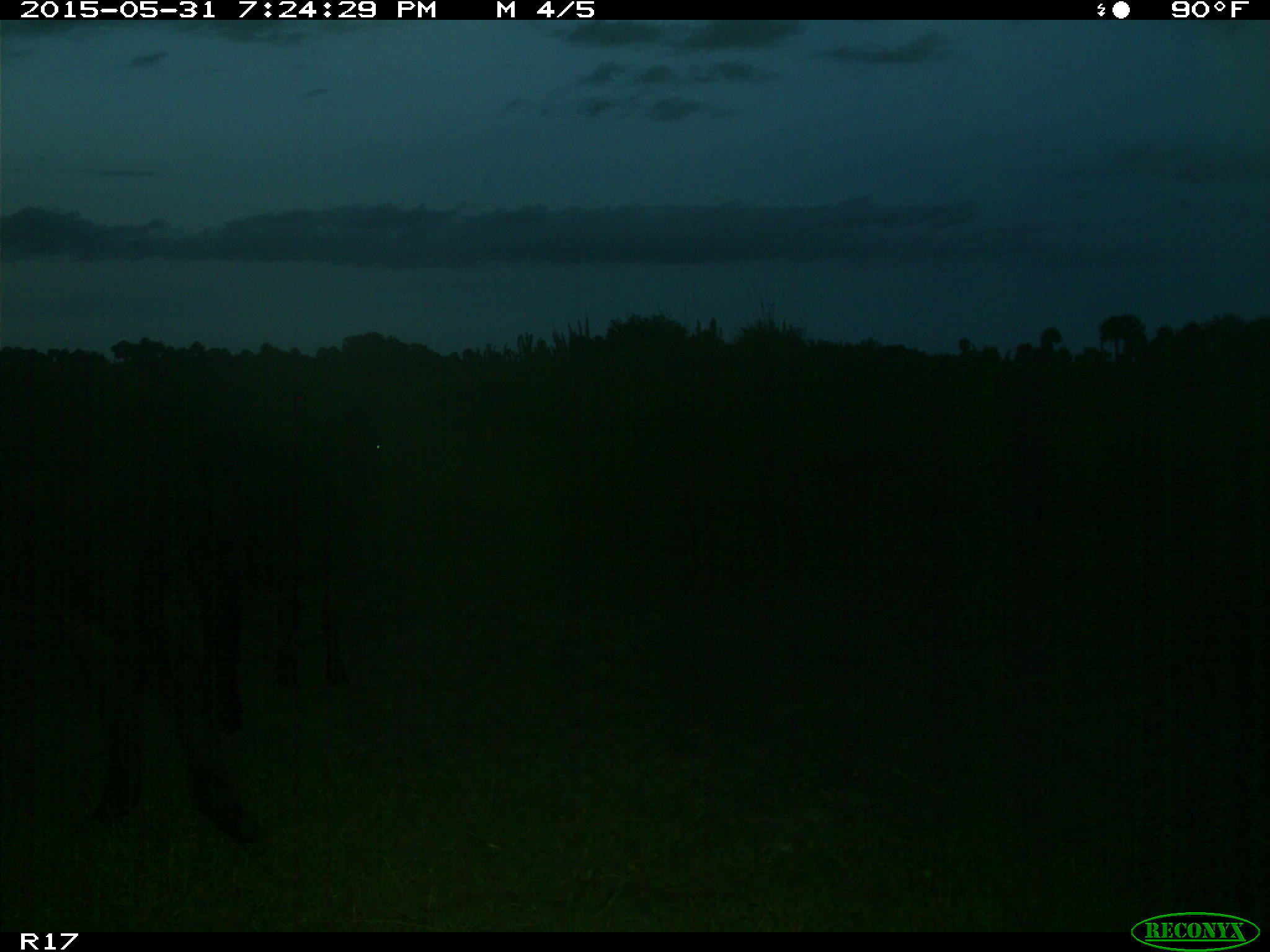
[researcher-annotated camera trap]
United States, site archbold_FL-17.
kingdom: Animalia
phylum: Chordata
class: Mammalia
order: Artiodactyla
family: Bovidae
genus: Bos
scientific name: Bos taurus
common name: domestic cow